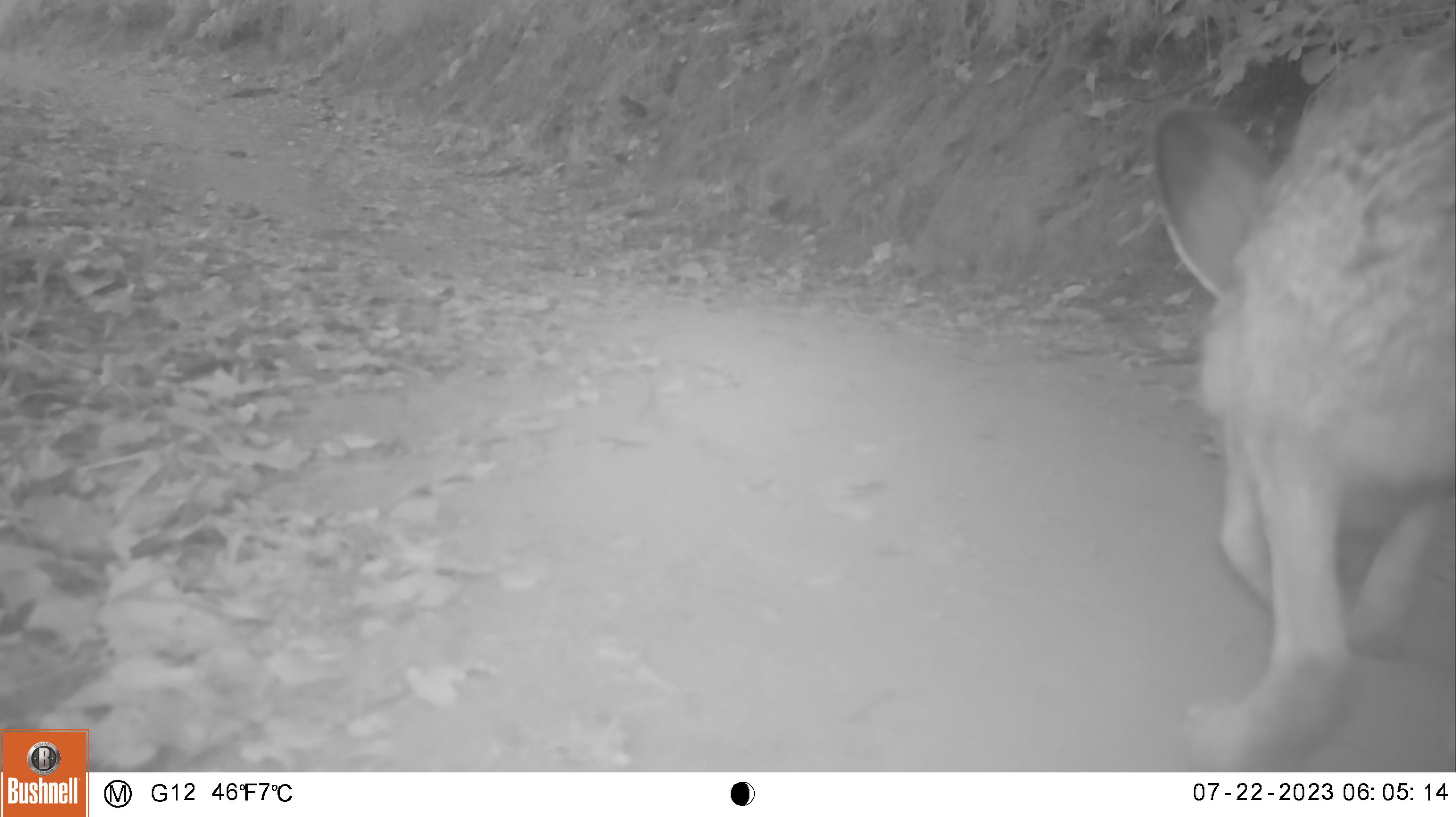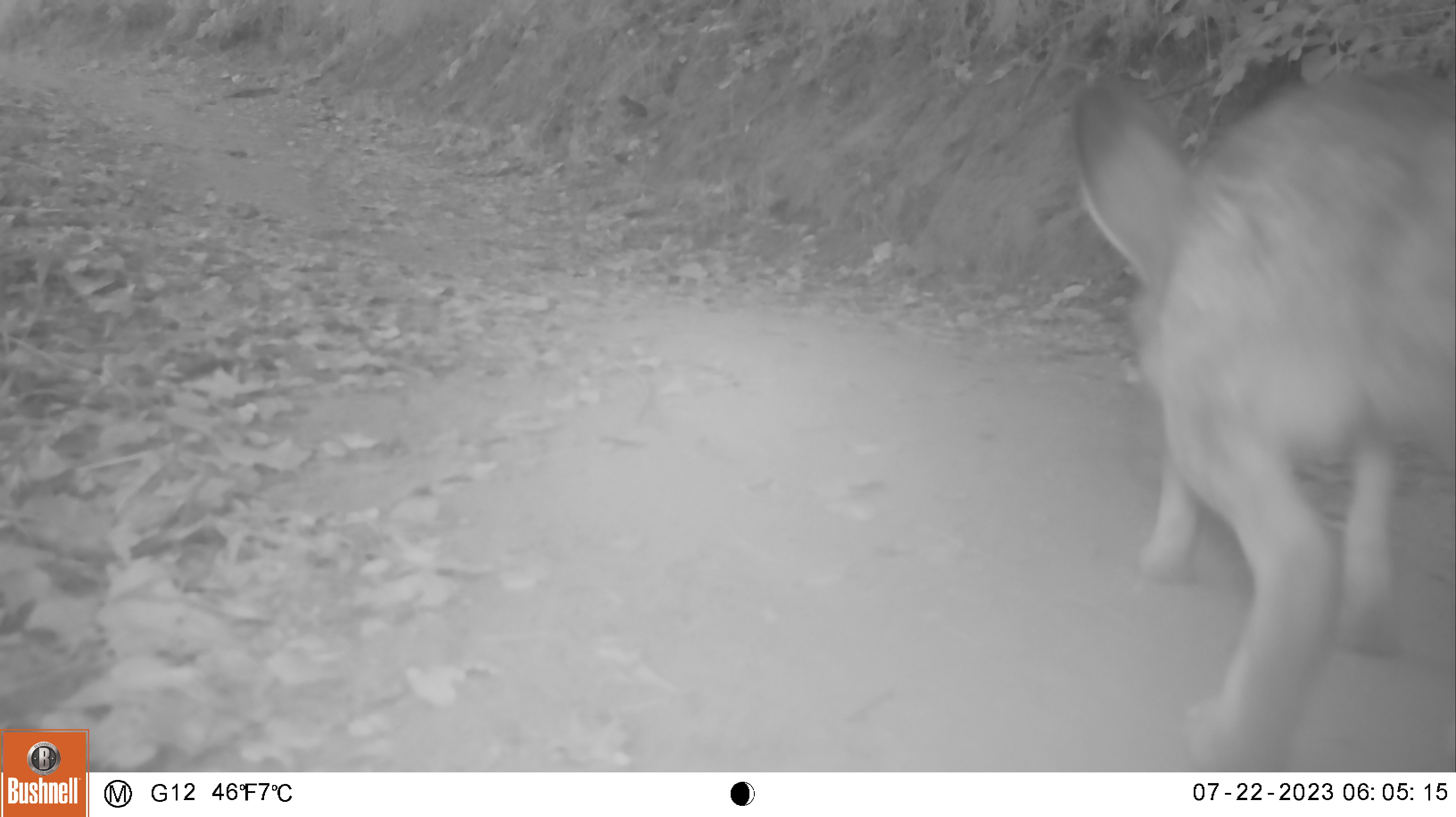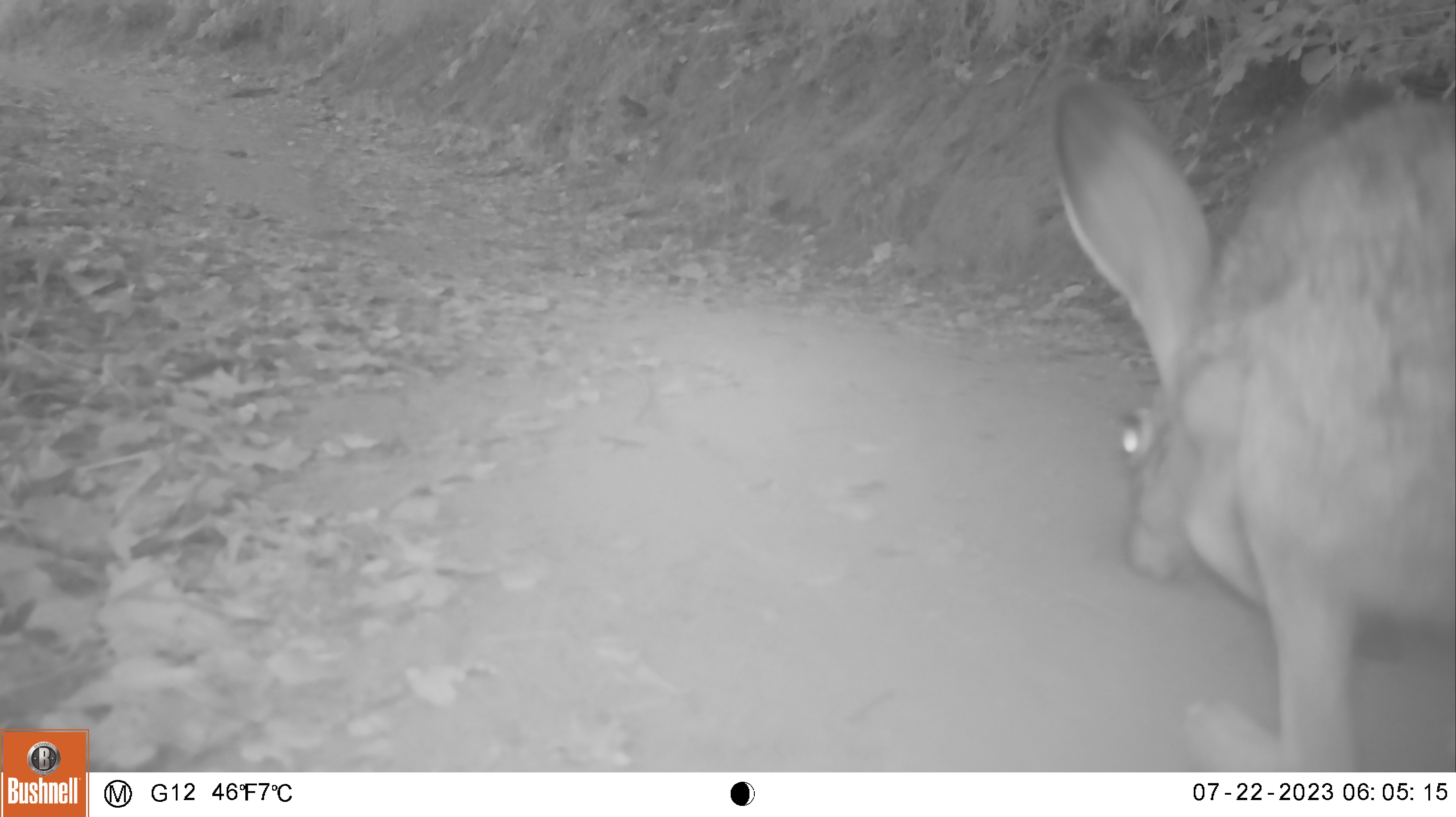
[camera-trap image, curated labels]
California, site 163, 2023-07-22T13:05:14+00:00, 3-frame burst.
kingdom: Animalia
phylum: Chordata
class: Mammalia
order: Lagomorpha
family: Leporidae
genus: Lepus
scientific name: Lepus californicus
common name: black-tailed jackrabbit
Black-tailed jackrabbit (Lepus californicus).